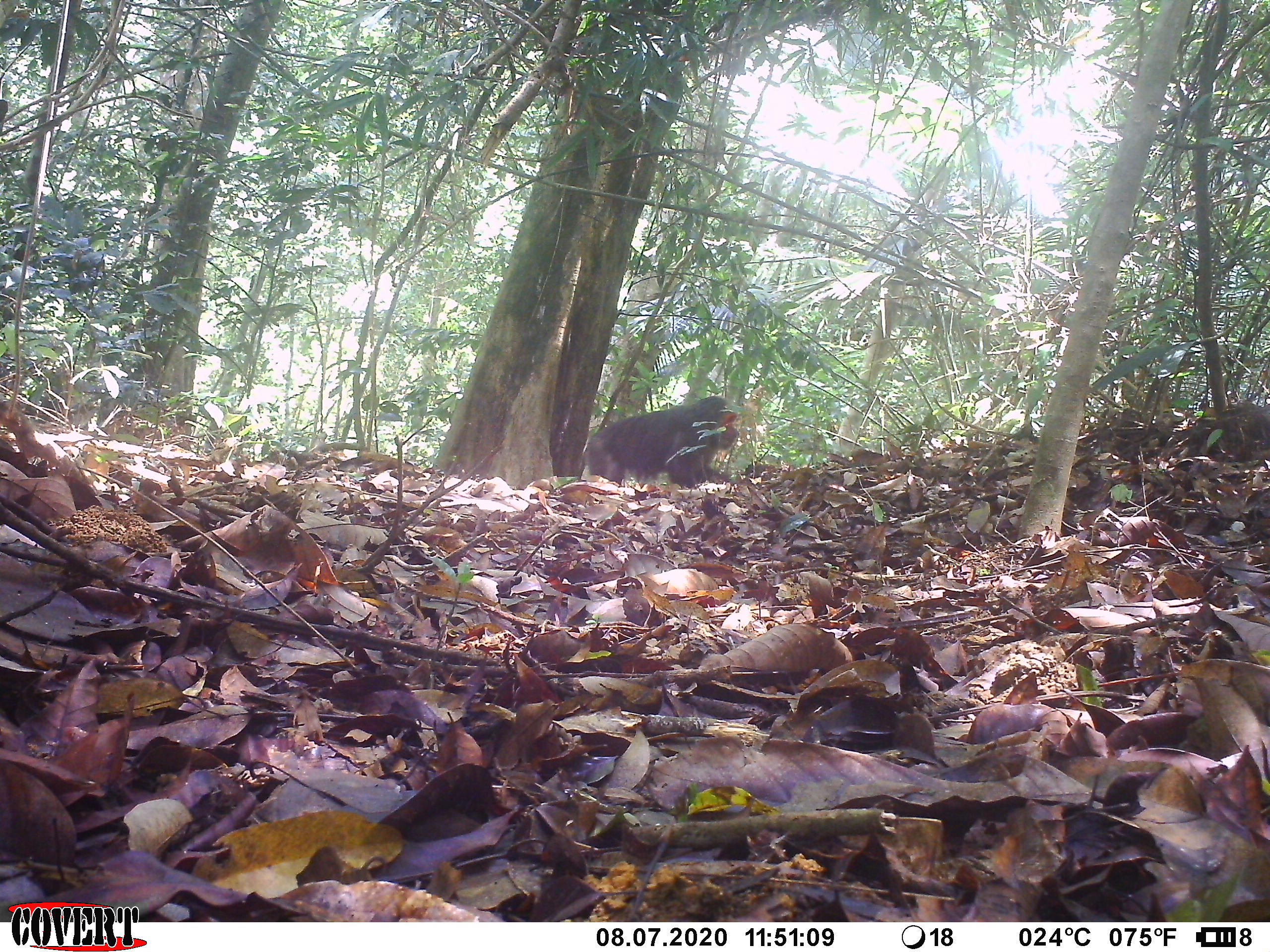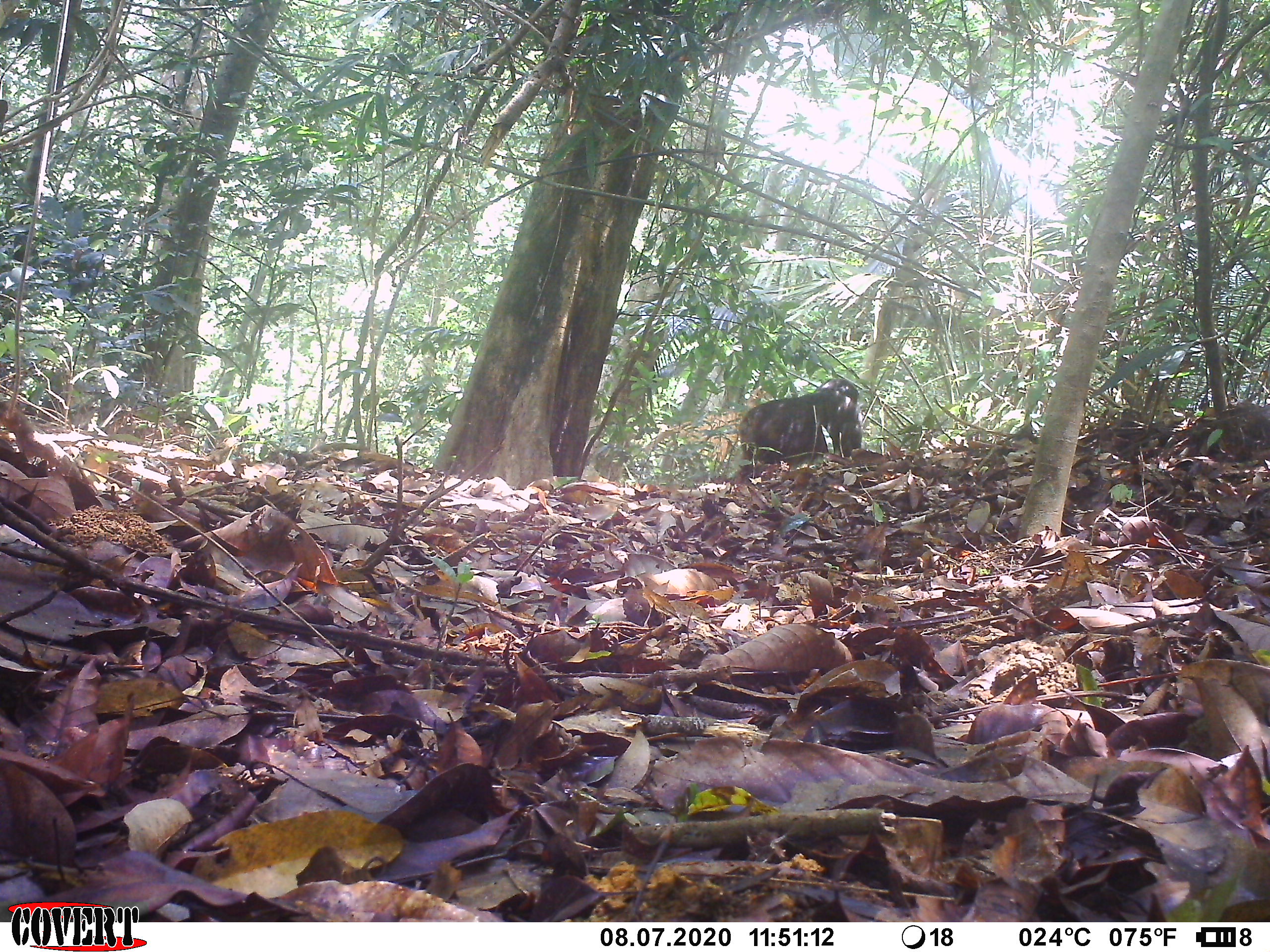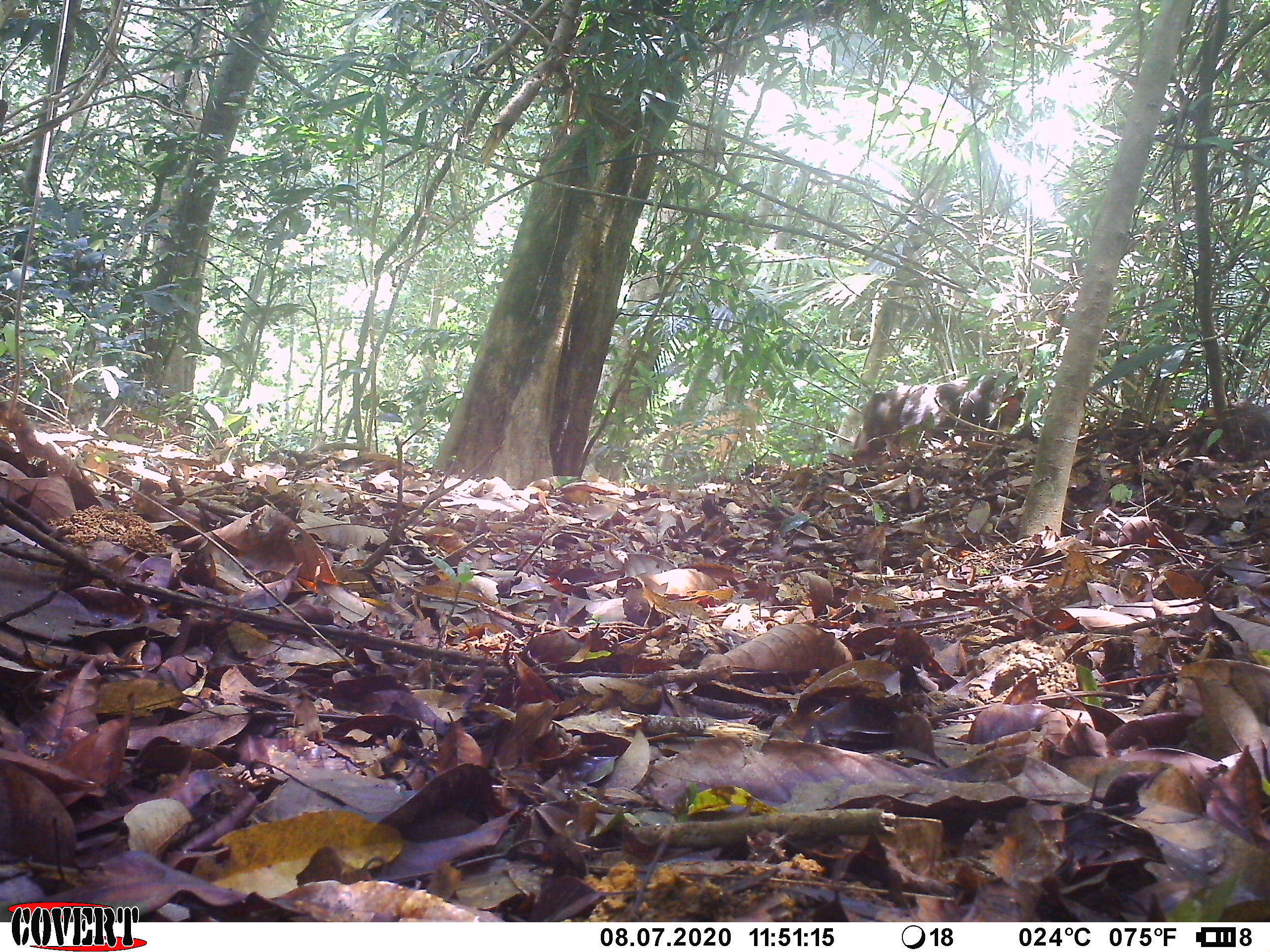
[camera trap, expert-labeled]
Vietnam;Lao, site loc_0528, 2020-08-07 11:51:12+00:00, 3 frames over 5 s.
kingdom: Animalia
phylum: Chordata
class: Mammalia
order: Primates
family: Cercopithecidae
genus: Macaca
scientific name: Macaca arctoides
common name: stump-tailed macaque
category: stump tailed macaque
Stump tailed macaque (stump-tailed macaque) (Macaca arctoides). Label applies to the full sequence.